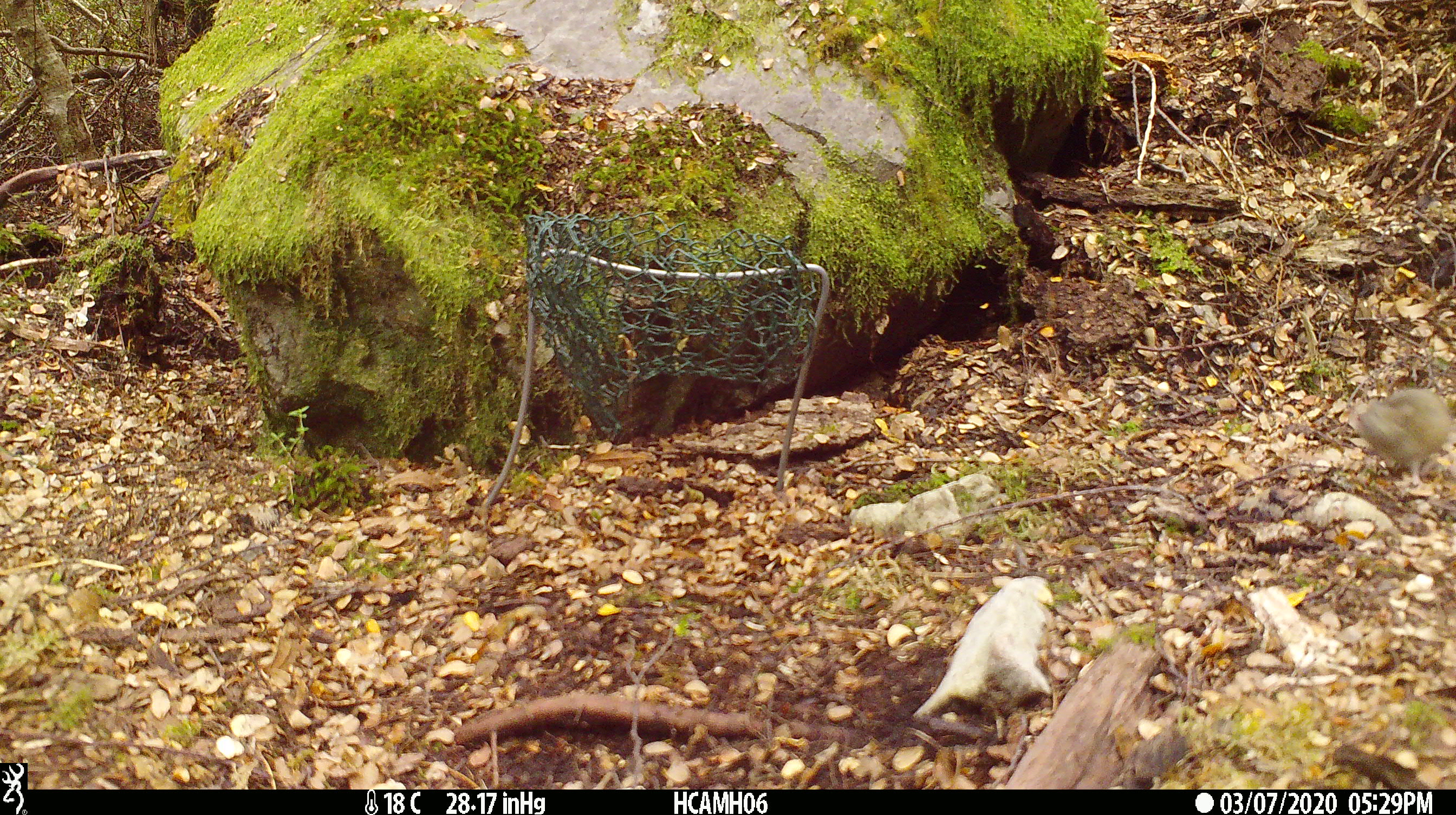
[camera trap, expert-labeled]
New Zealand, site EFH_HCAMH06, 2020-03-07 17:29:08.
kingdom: Animalia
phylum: Chordata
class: Mammalia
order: Rodentia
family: Muridae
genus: Mus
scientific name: Mus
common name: mouse